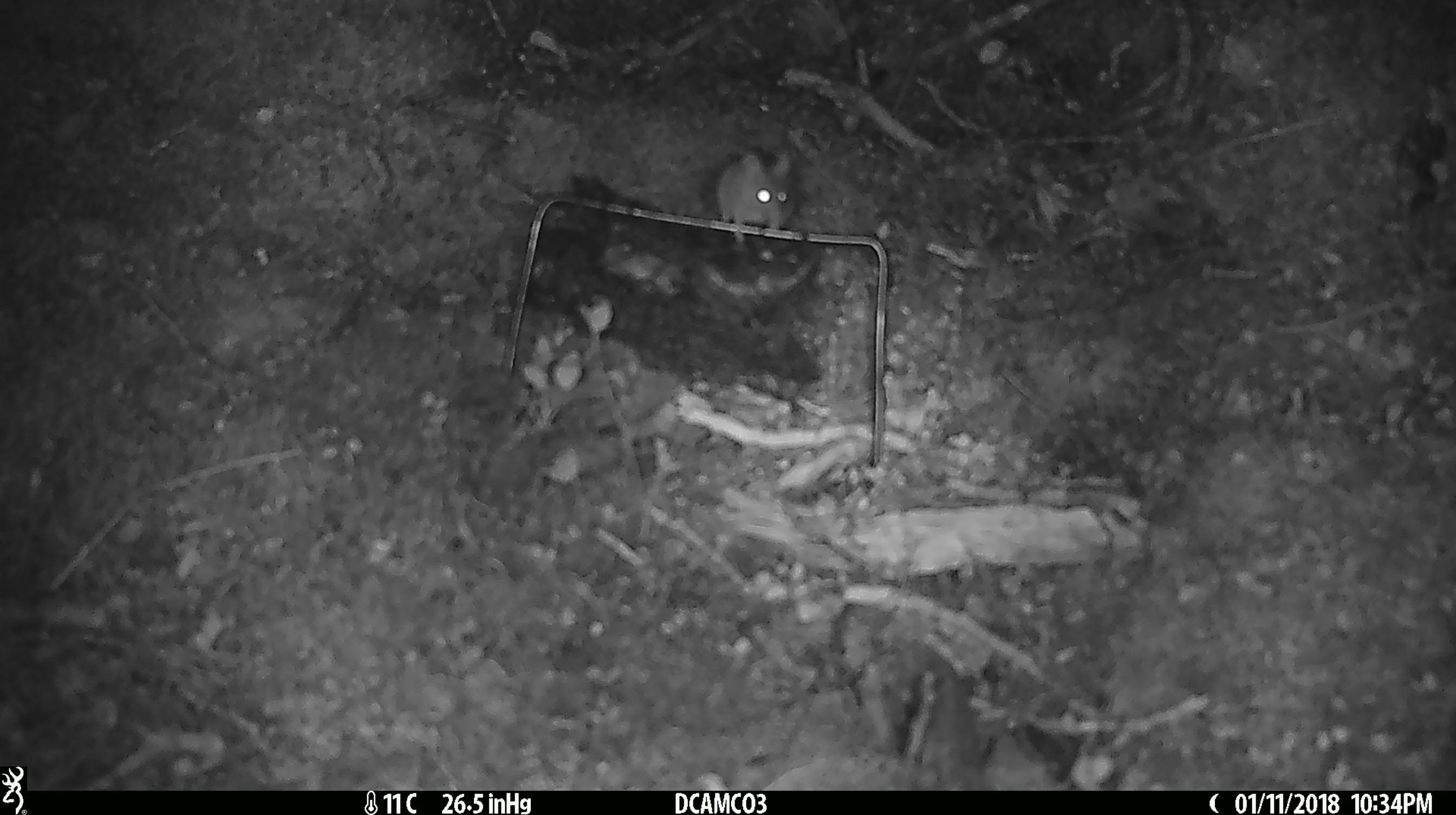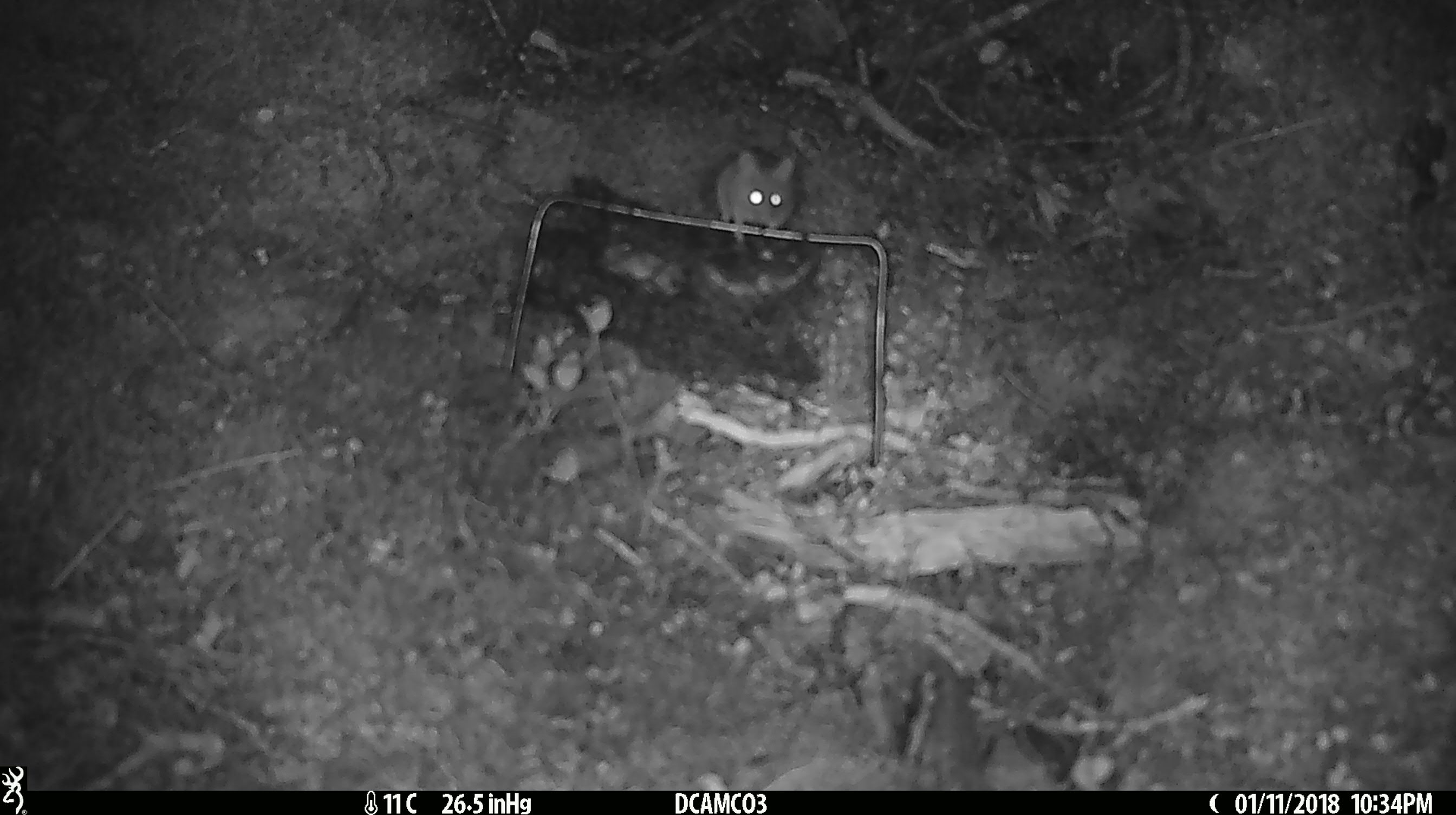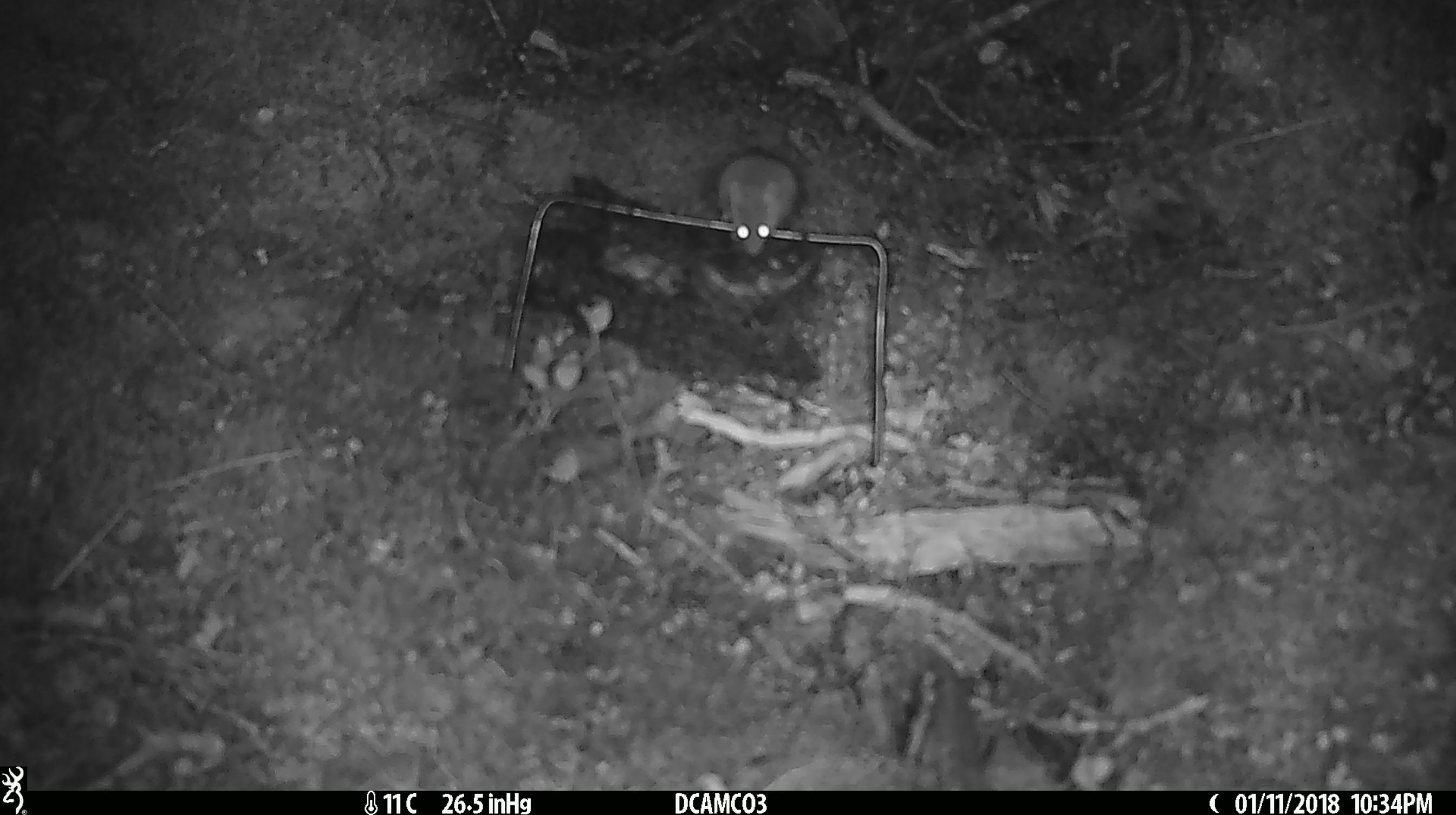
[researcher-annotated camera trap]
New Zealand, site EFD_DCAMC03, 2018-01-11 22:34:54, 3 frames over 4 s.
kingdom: Animalia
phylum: Chordata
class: Mammalia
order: Rodentia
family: Muridae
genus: Mus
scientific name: Mus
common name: mouse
Mouse (Mus).